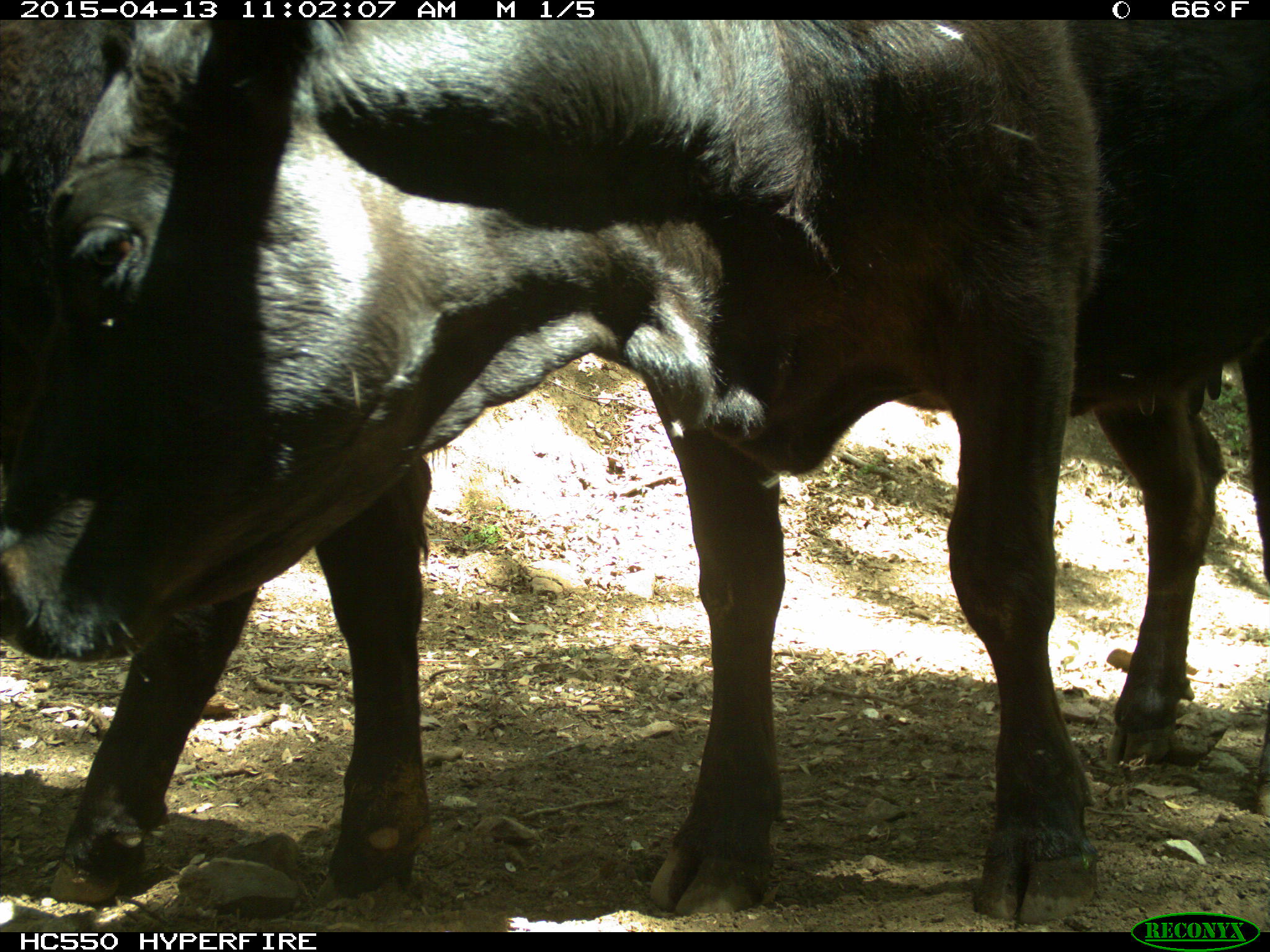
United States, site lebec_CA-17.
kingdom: Animalia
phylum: Chordata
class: Mammalia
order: Artiodactyla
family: Bovidae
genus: Bos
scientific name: Bos taurus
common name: domestic cow